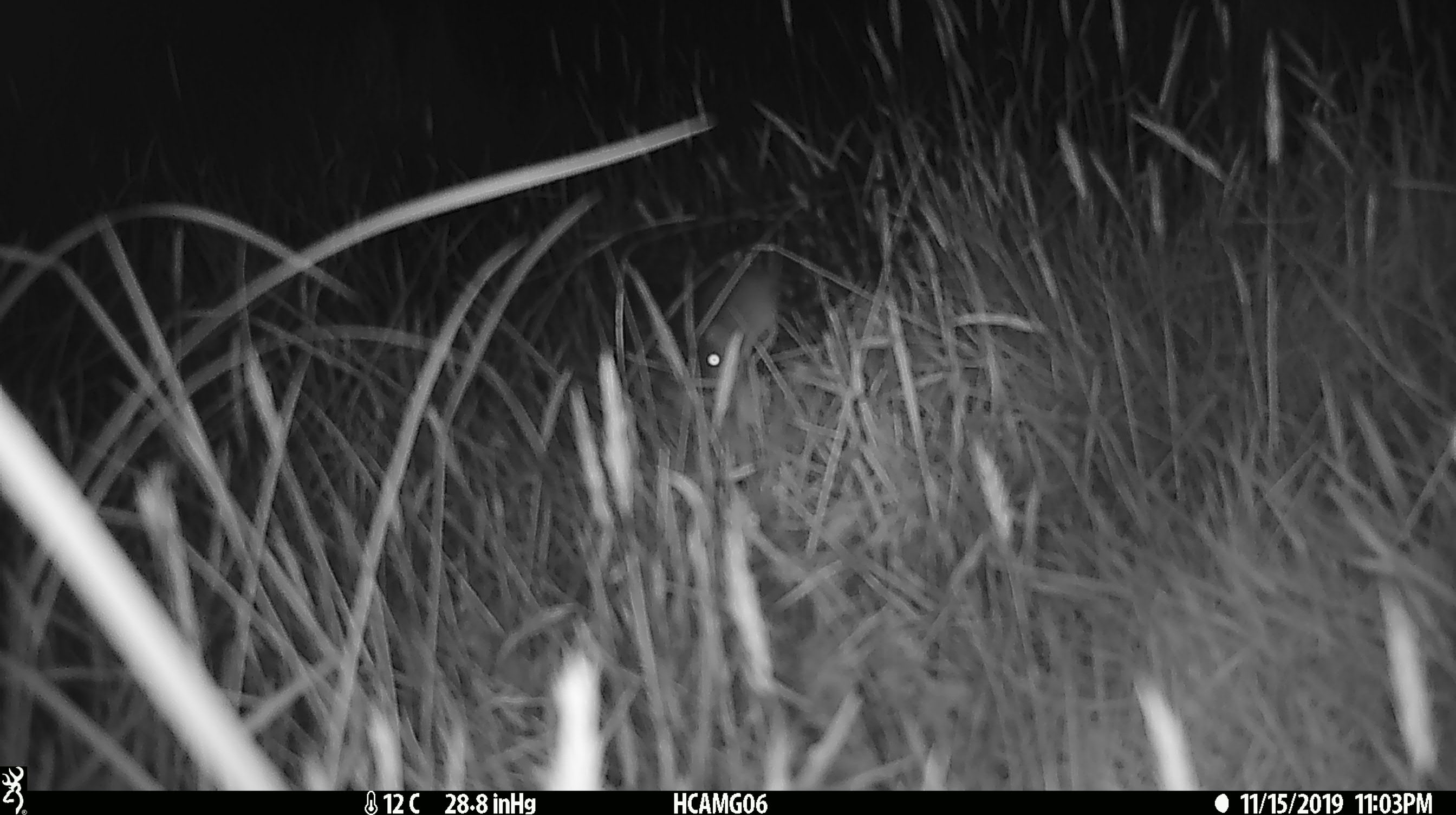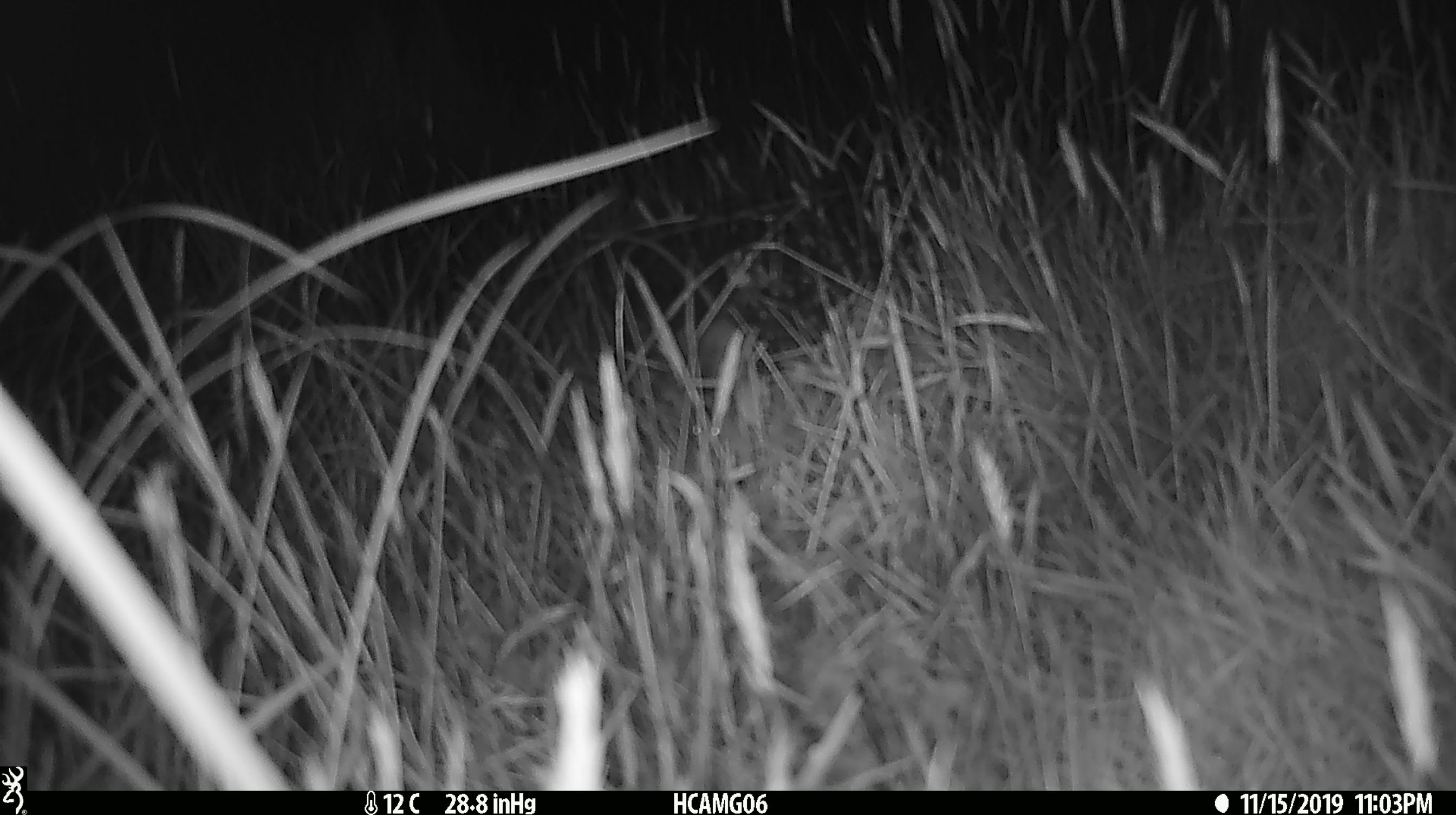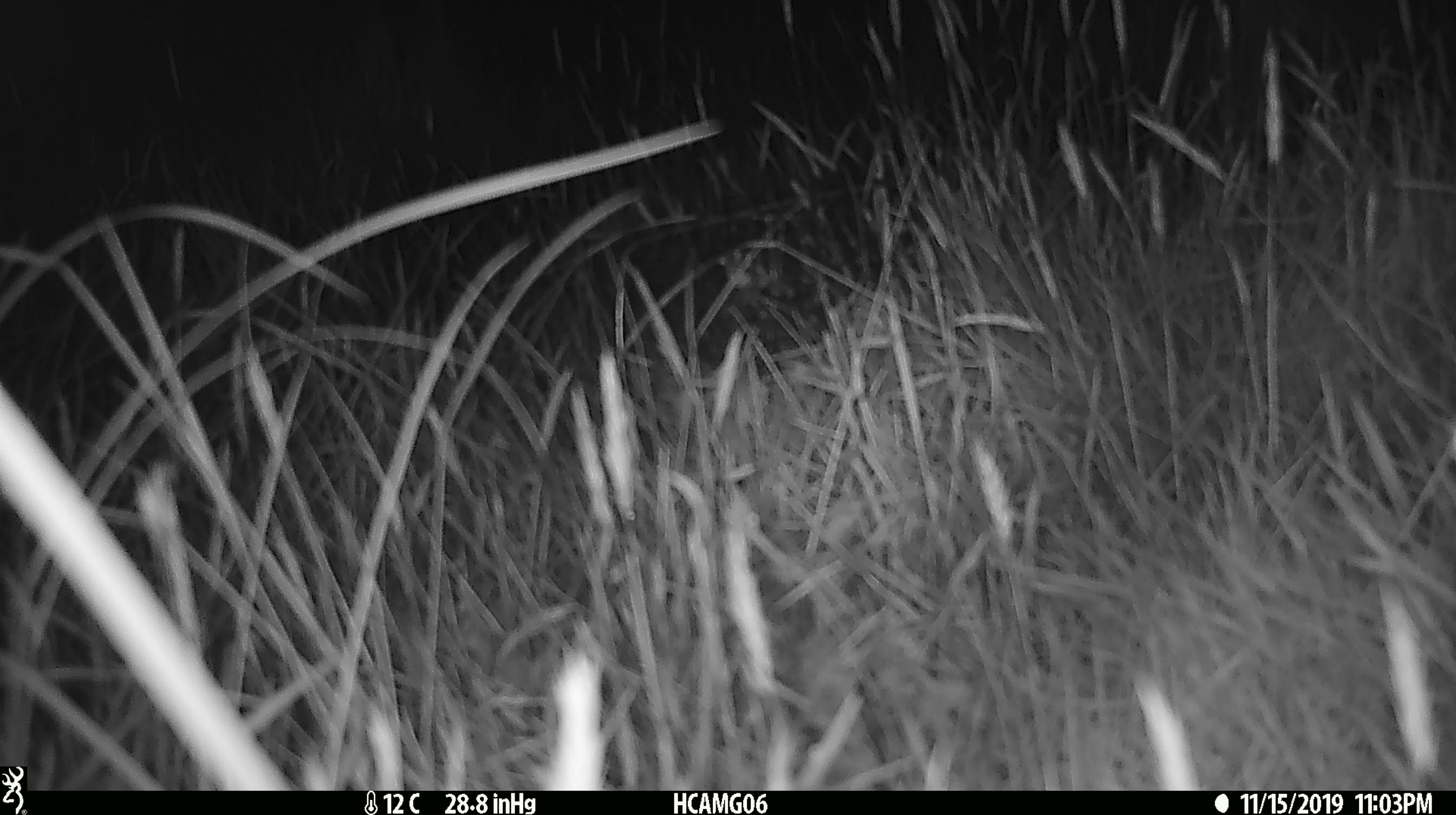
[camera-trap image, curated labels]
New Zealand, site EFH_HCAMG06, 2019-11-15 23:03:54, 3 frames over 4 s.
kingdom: Animalia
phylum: Chordata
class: Mammalia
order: Rodentia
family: Muridae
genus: Mus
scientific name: Mus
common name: mouse